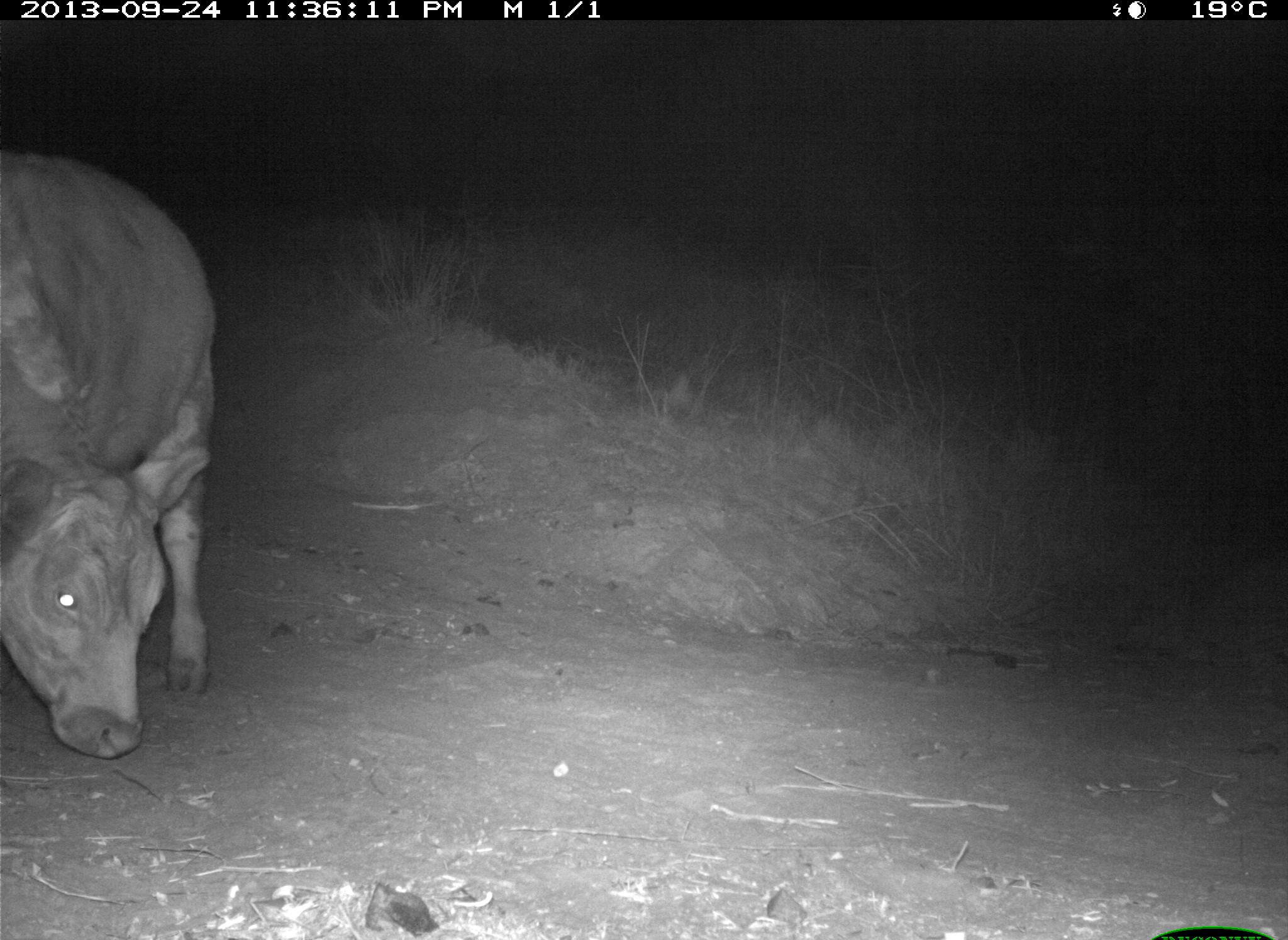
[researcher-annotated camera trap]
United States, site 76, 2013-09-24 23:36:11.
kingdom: Animalia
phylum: Chordata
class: Mammalia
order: Artiodactyla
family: Bovidae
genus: Bos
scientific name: Bos taurus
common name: cow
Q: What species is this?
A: Cow (Bos taurus).